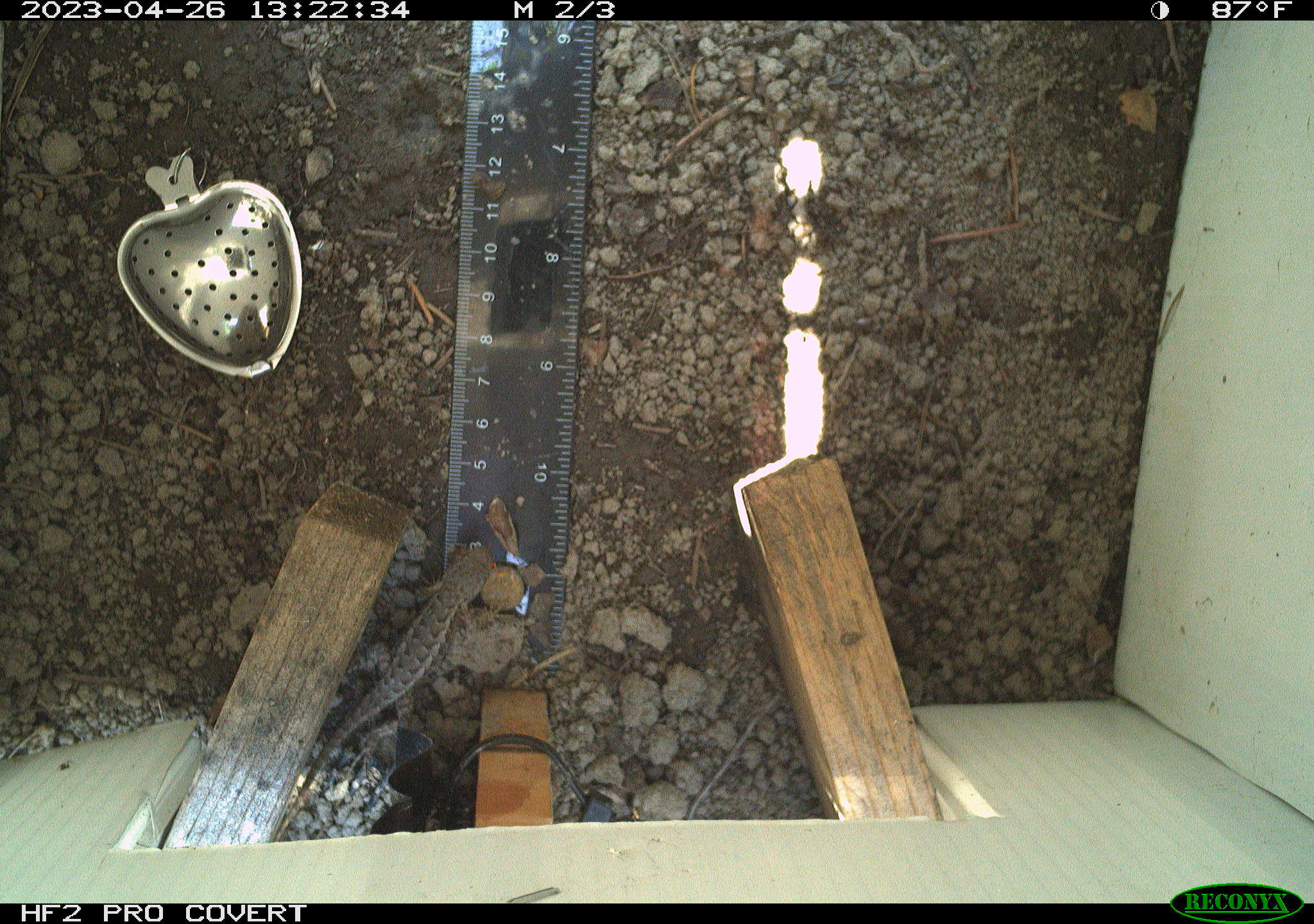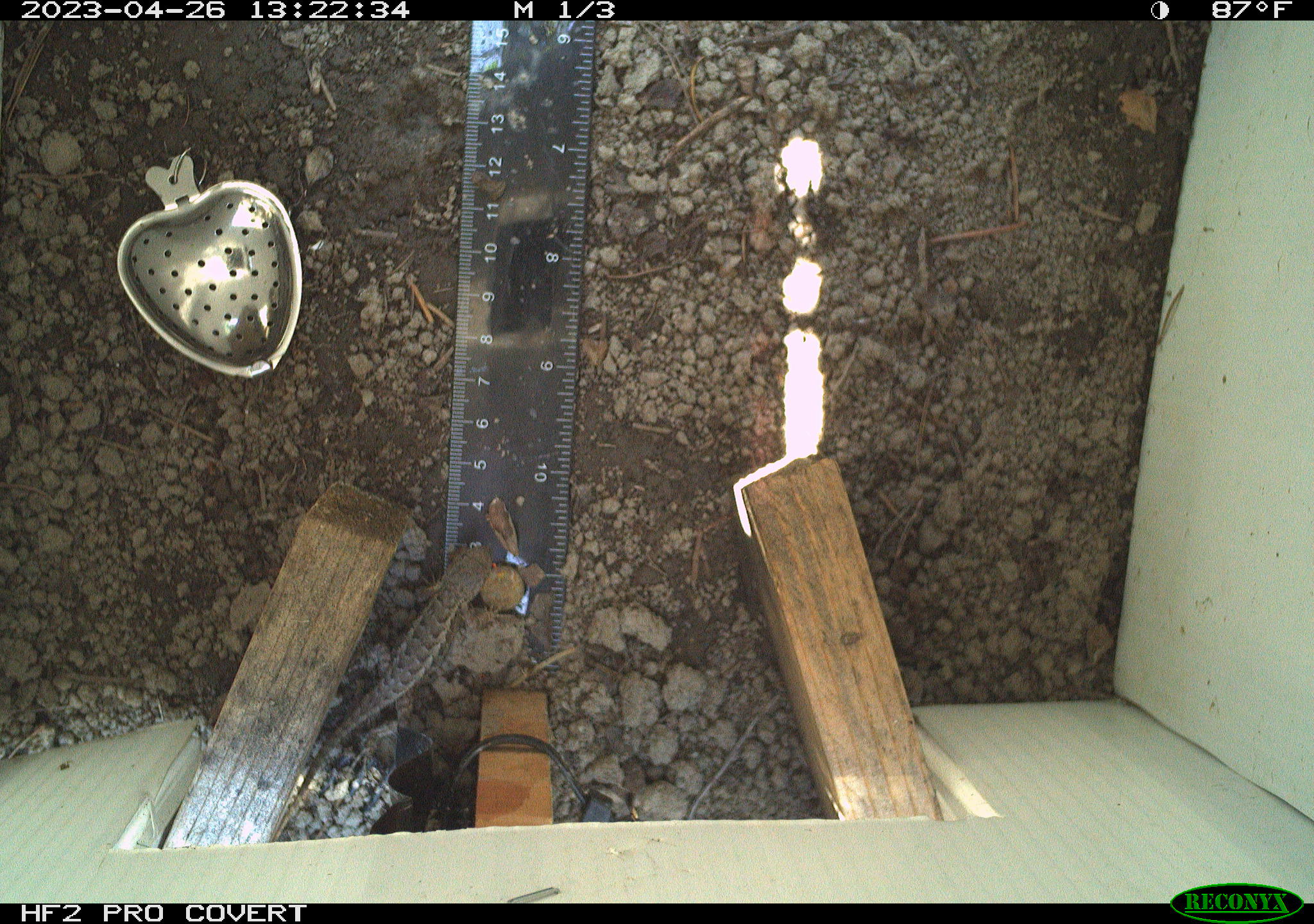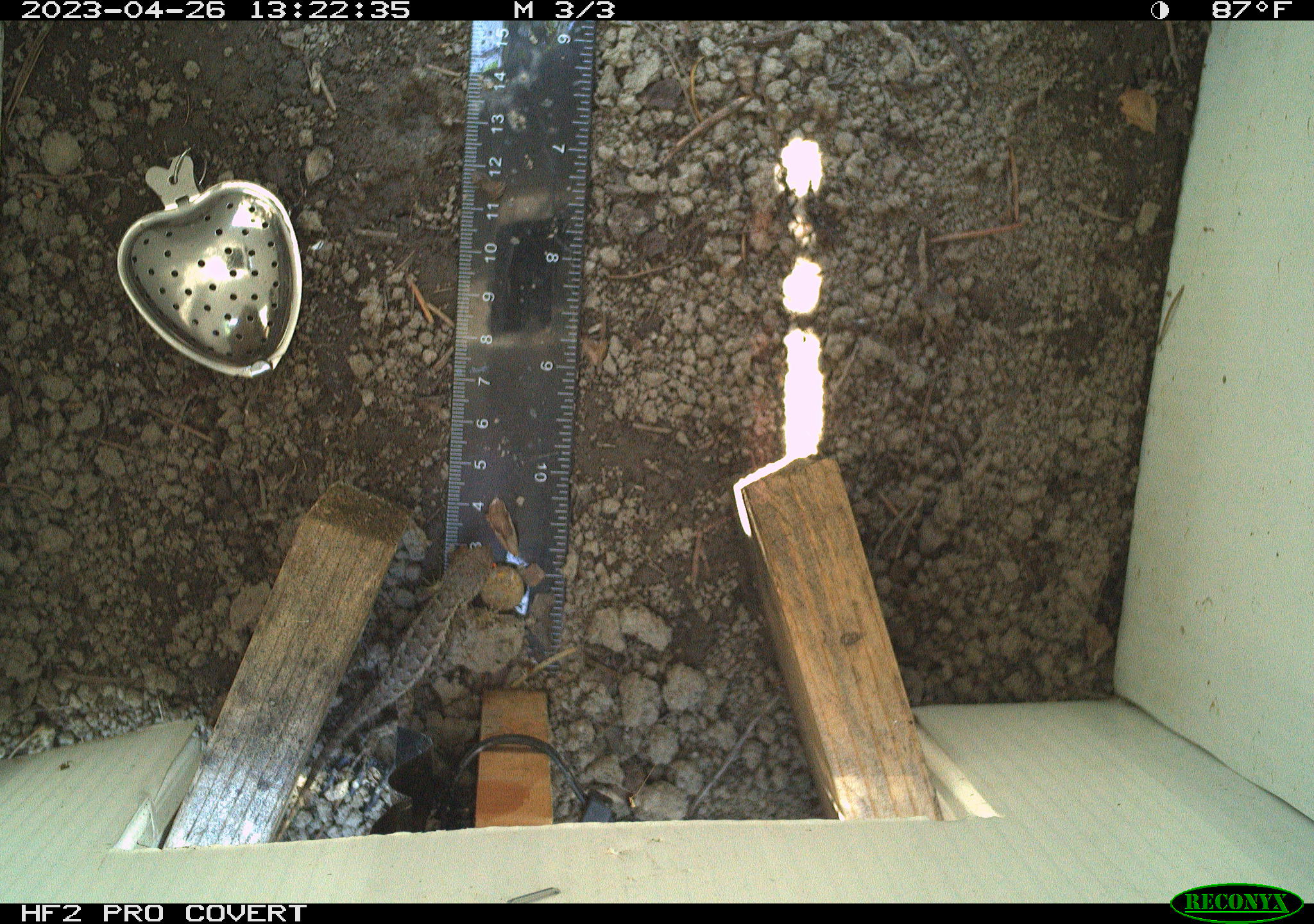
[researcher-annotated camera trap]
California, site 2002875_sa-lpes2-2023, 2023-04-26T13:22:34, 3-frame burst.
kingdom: Animalia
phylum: Chordata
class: Reptilia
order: Squamata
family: Phrynosomatidae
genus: Sceloporus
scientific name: Sceloporus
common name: spiny lizards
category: sceloporus species